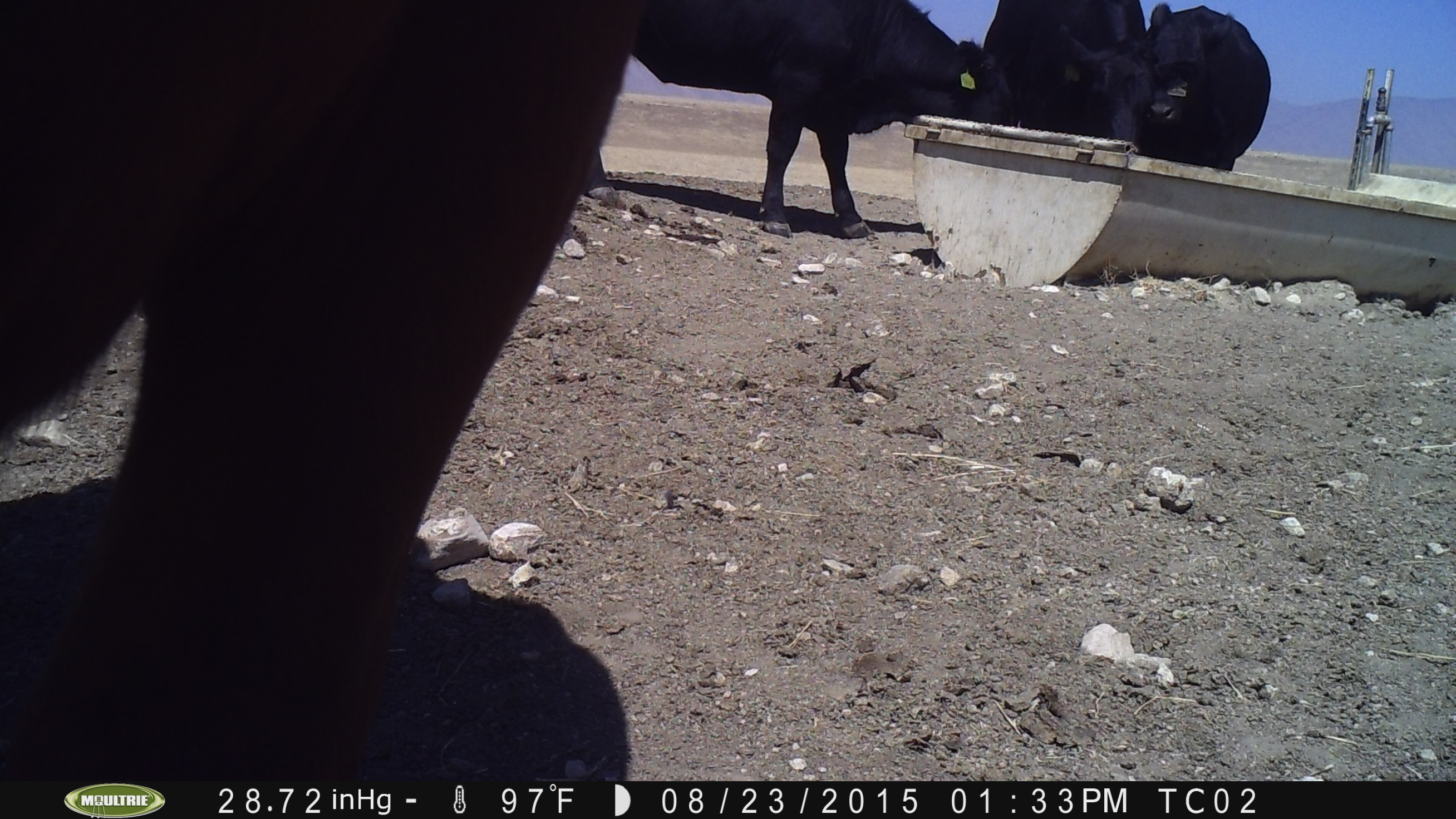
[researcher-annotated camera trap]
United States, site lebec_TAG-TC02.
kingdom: Animalia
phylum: Chordata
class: Mammalia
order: Artiodactyla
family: Bovidae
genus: Bos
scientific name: Bos taurus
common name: domestic cow